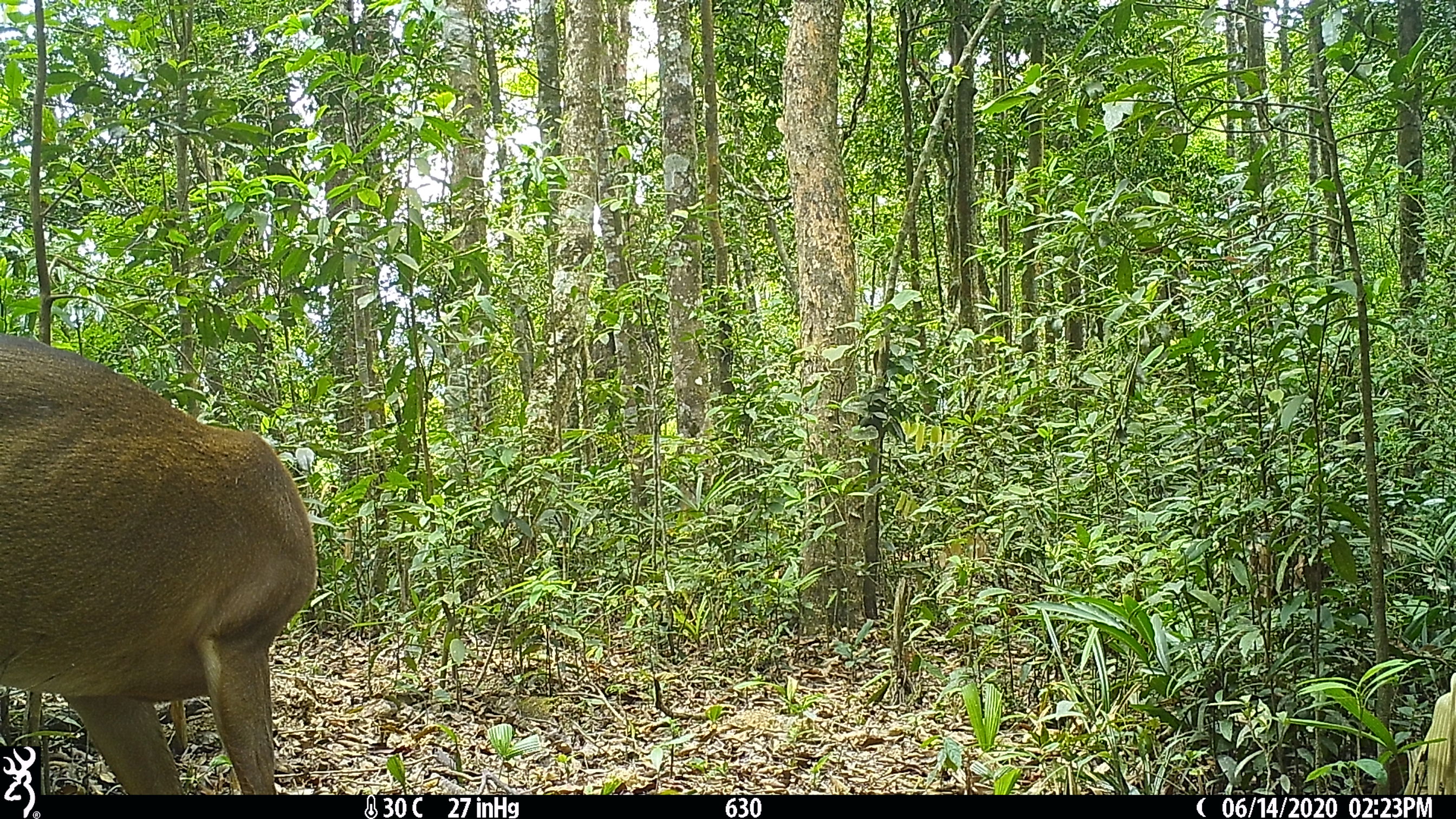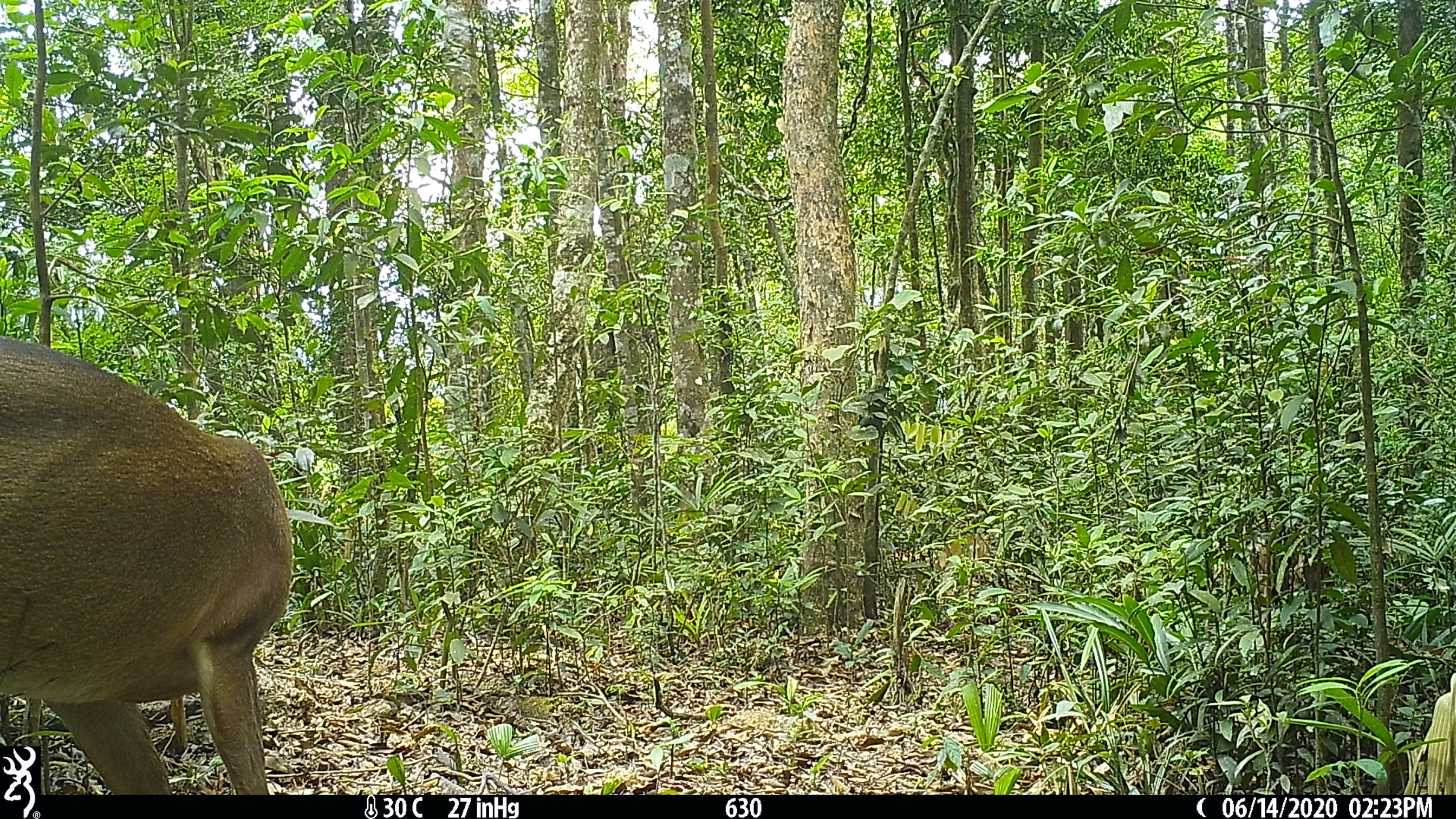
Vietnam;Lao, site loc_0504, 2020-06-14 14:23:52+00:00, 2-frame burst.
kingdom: Animalia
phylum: Chordata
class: Mammalia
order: Artiodactyla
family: Cervidae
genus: Muntiacus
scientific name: Muntiacus vuquangensis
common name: large-antlered muntjac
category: large antlered muntjac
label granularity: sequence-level